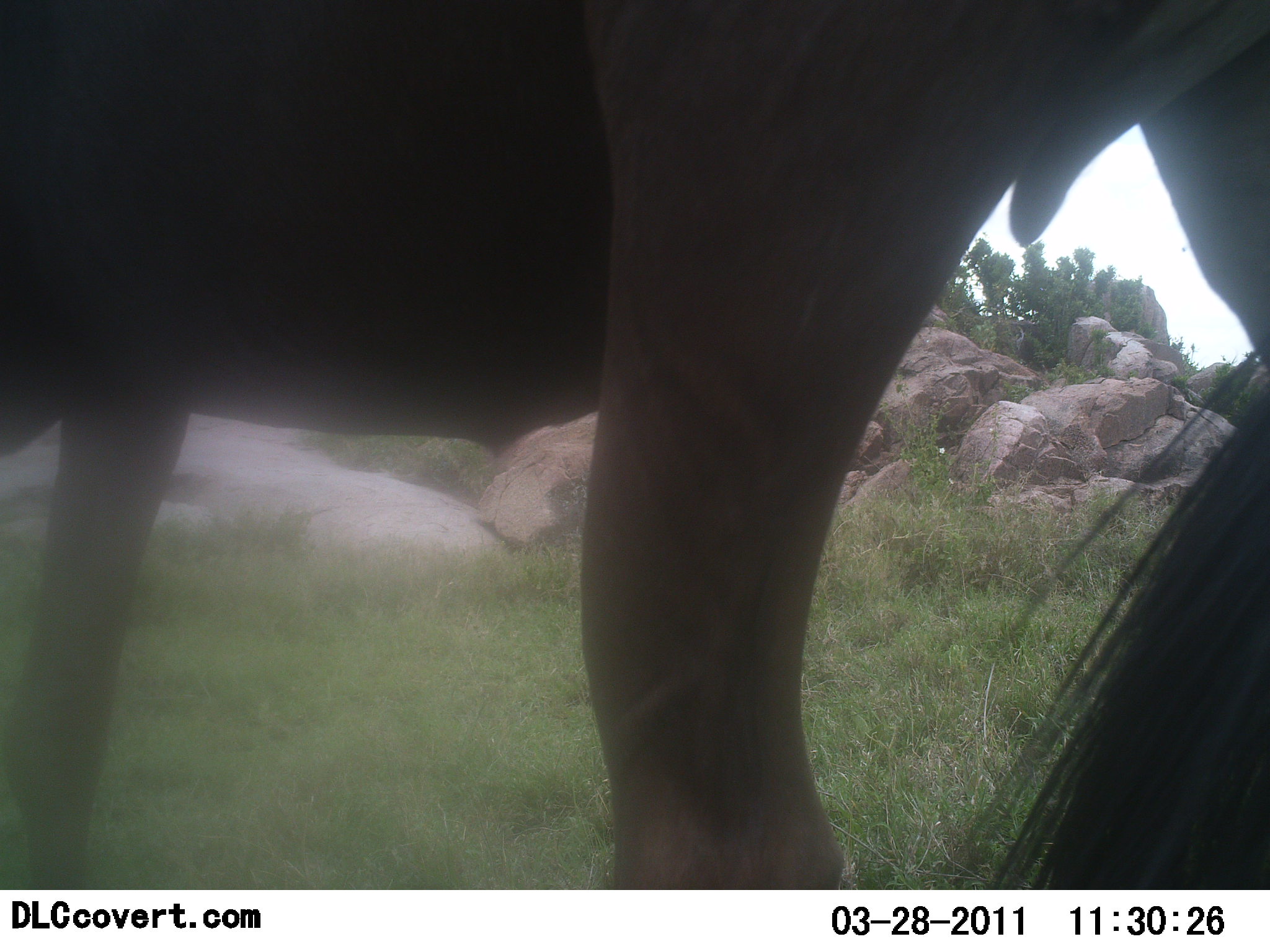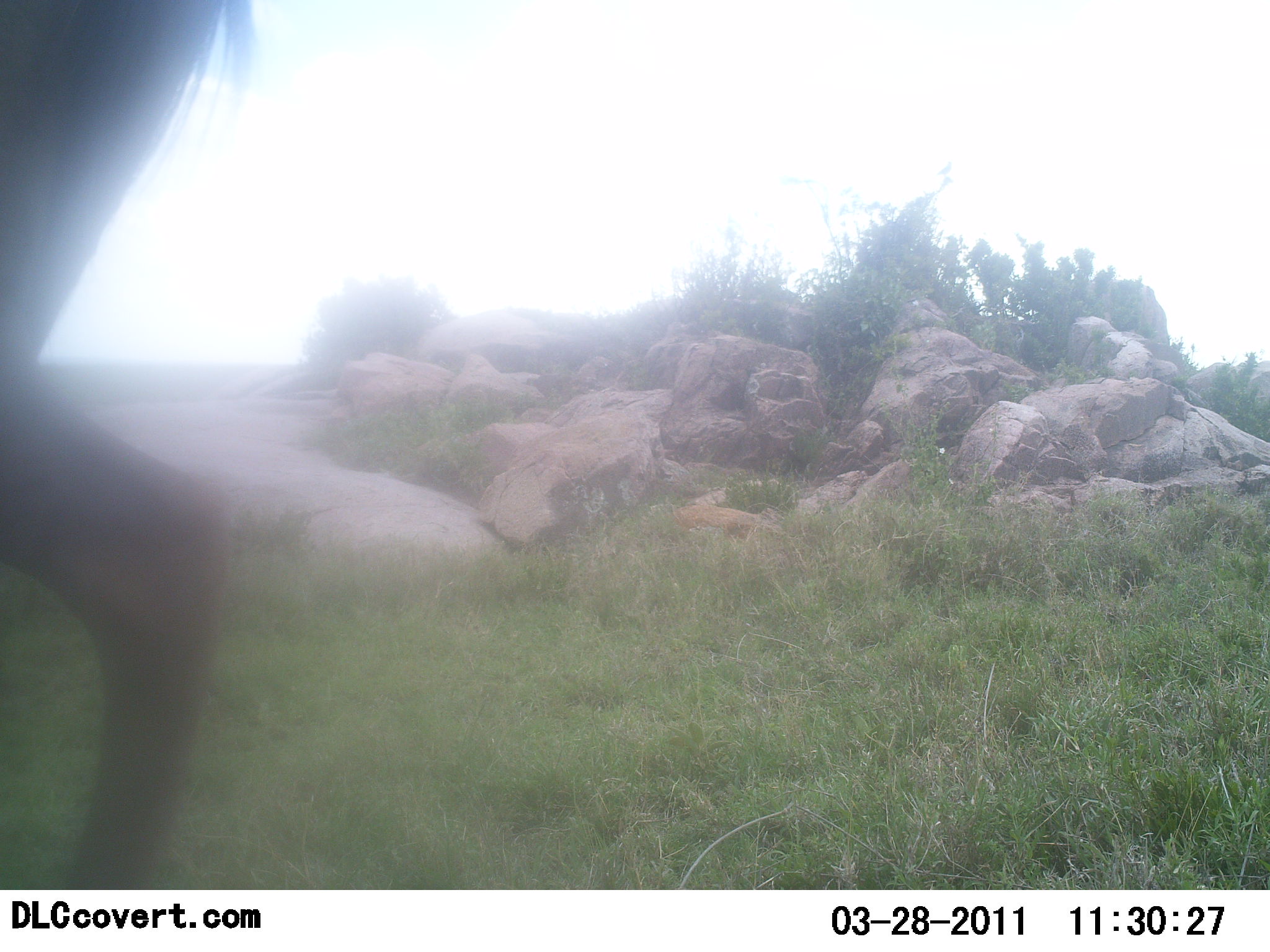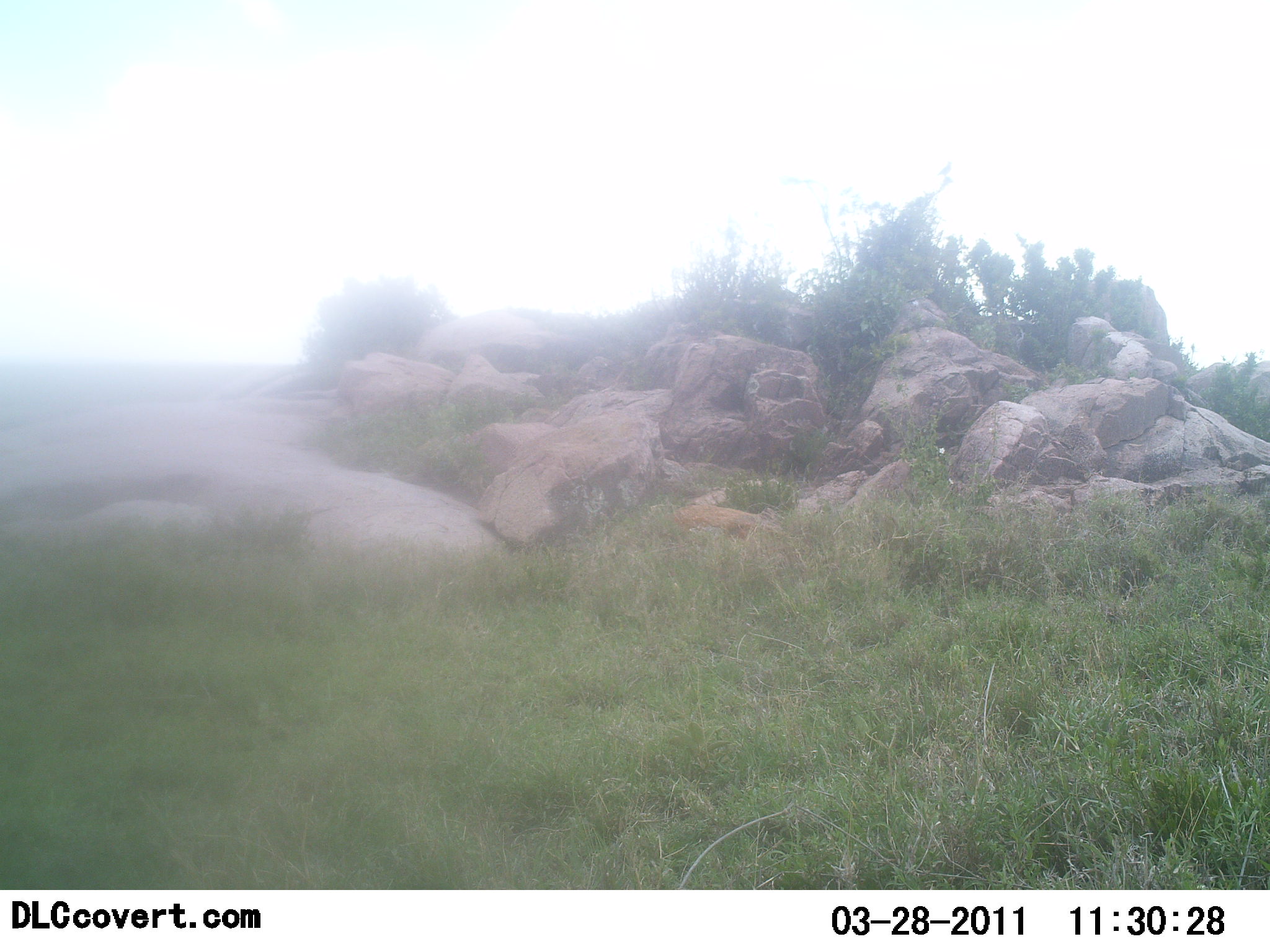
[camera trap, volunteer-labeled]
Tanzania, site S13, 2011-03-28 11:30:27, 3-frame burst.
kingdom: Animalia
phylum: Chordata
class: Mammalia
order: Artiodactyla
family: Bovidae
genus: Connochaetes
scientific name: Connochaetes taurinus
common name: blue wildebeest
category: wildebeest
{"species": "wildebeest (blue wildebeest) (Connochaetes taurinus)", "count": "1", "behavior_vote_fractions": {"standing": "0%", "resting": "0%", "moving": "100%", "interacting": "0%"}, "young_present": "0%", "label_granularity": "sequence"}